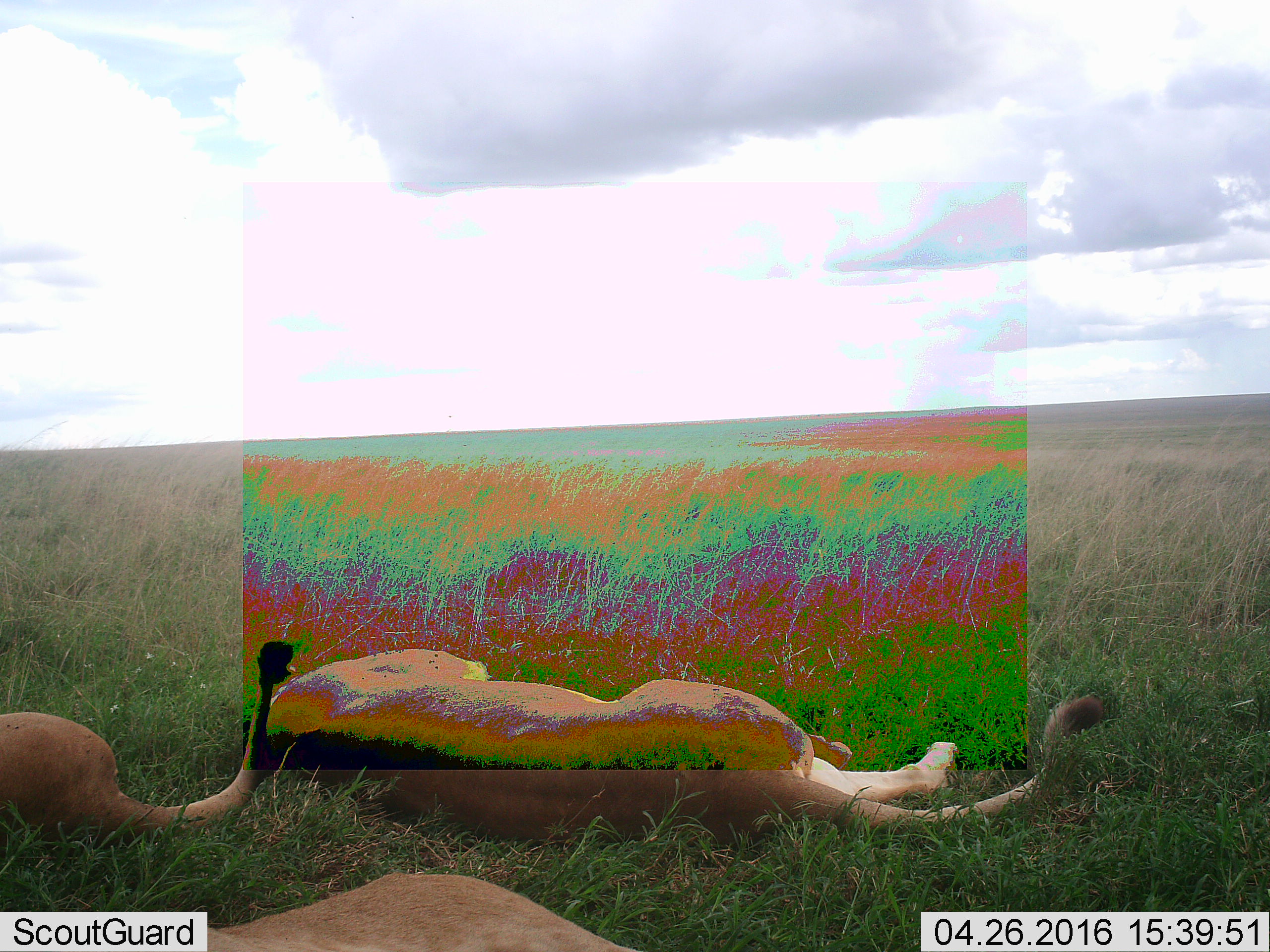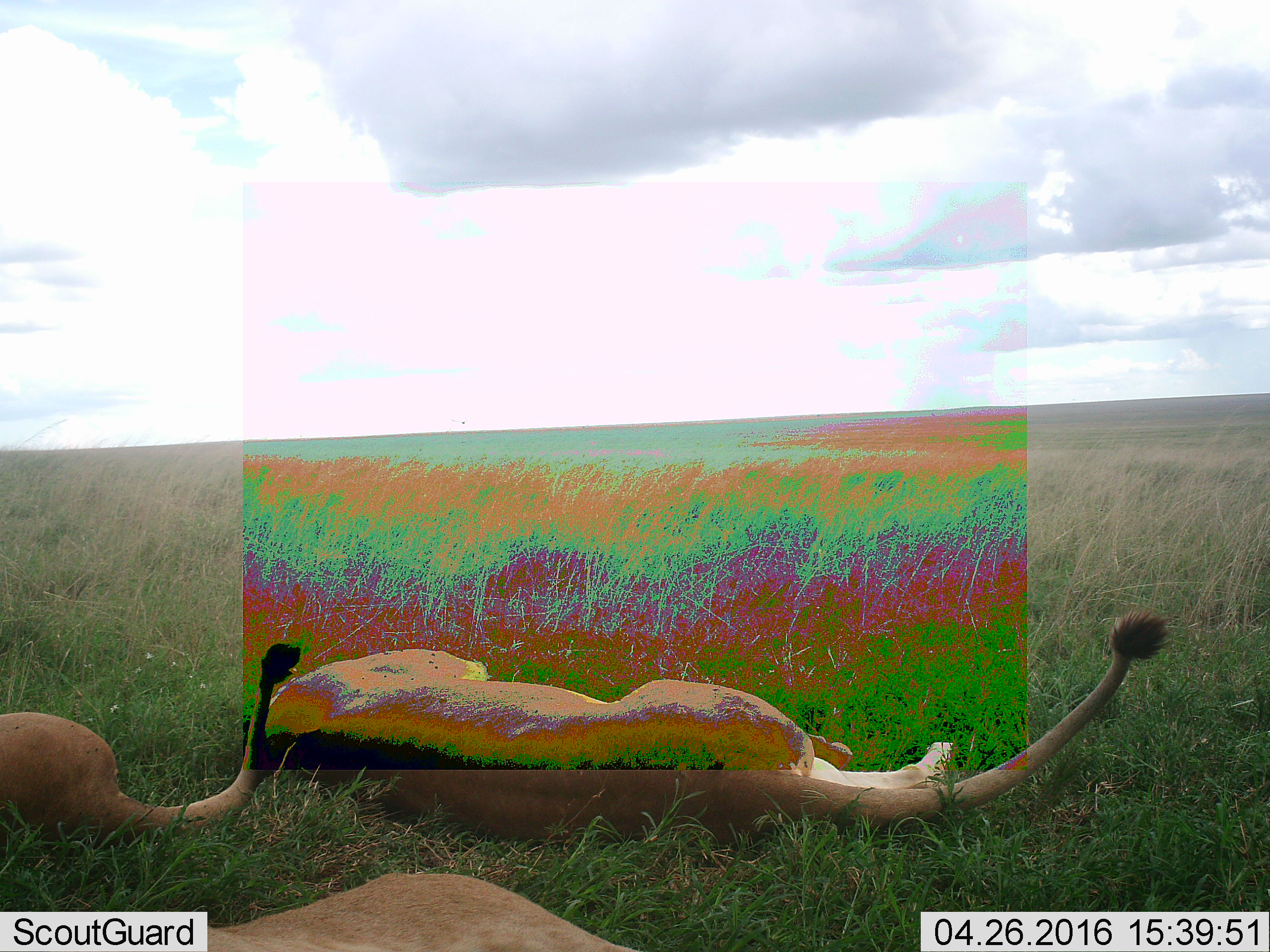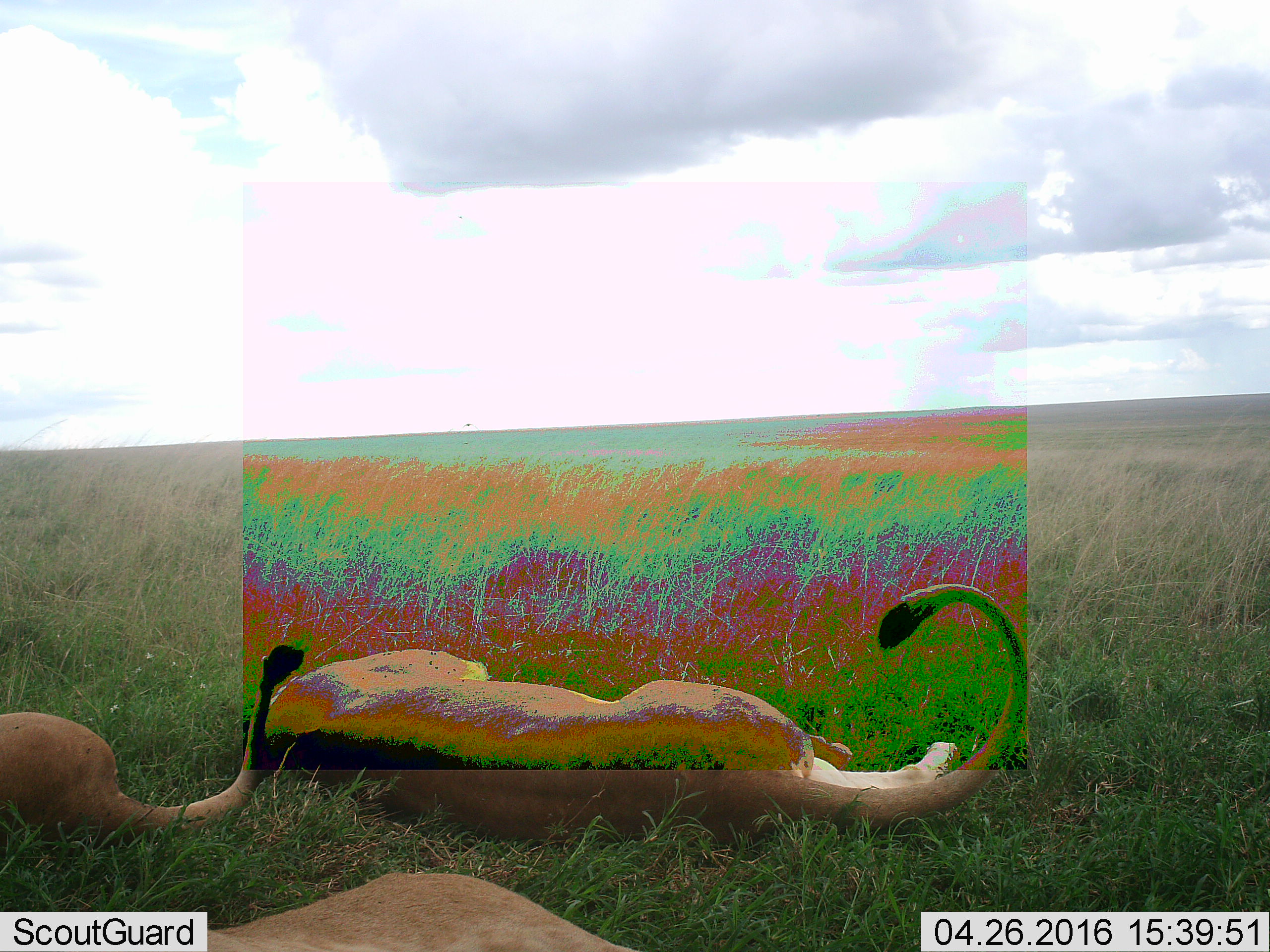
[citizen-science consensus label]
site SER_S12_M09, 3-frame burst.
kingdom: Animalia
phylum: Chordata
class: Mammalia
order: Carnivora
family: Felidae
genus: Panthera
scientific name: Panthera leo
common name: lion female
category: lionfemale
Lionfemale (lion female) (Panthera leo), count 3. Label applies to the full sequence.